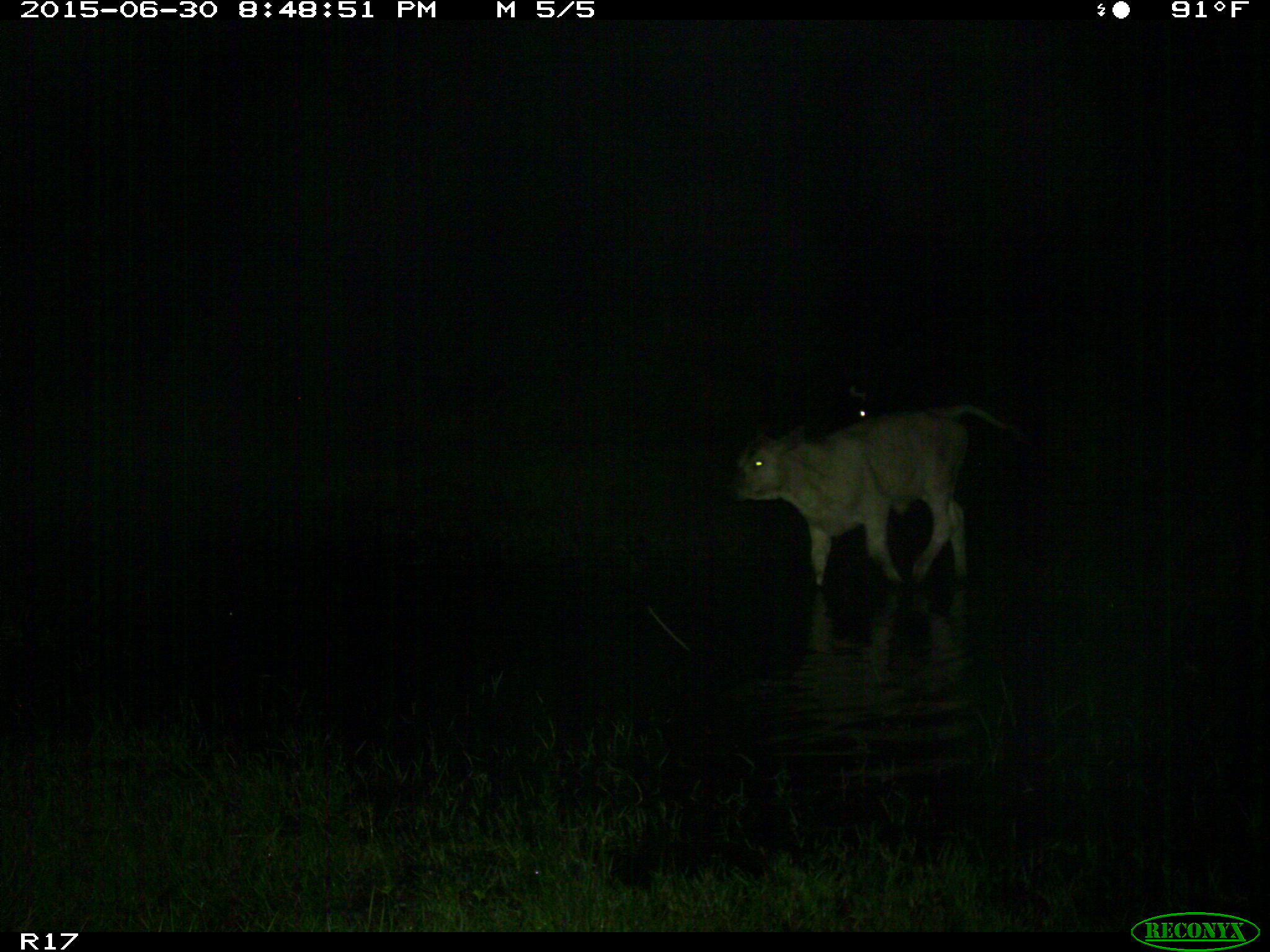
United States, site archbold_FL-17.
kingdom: Animalia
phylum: Chordata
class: Mammalia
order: Artiodactyla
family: Bovidae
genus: Bos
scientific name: Bos taurus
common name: domestic cow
Bos taurus (domestic cow).